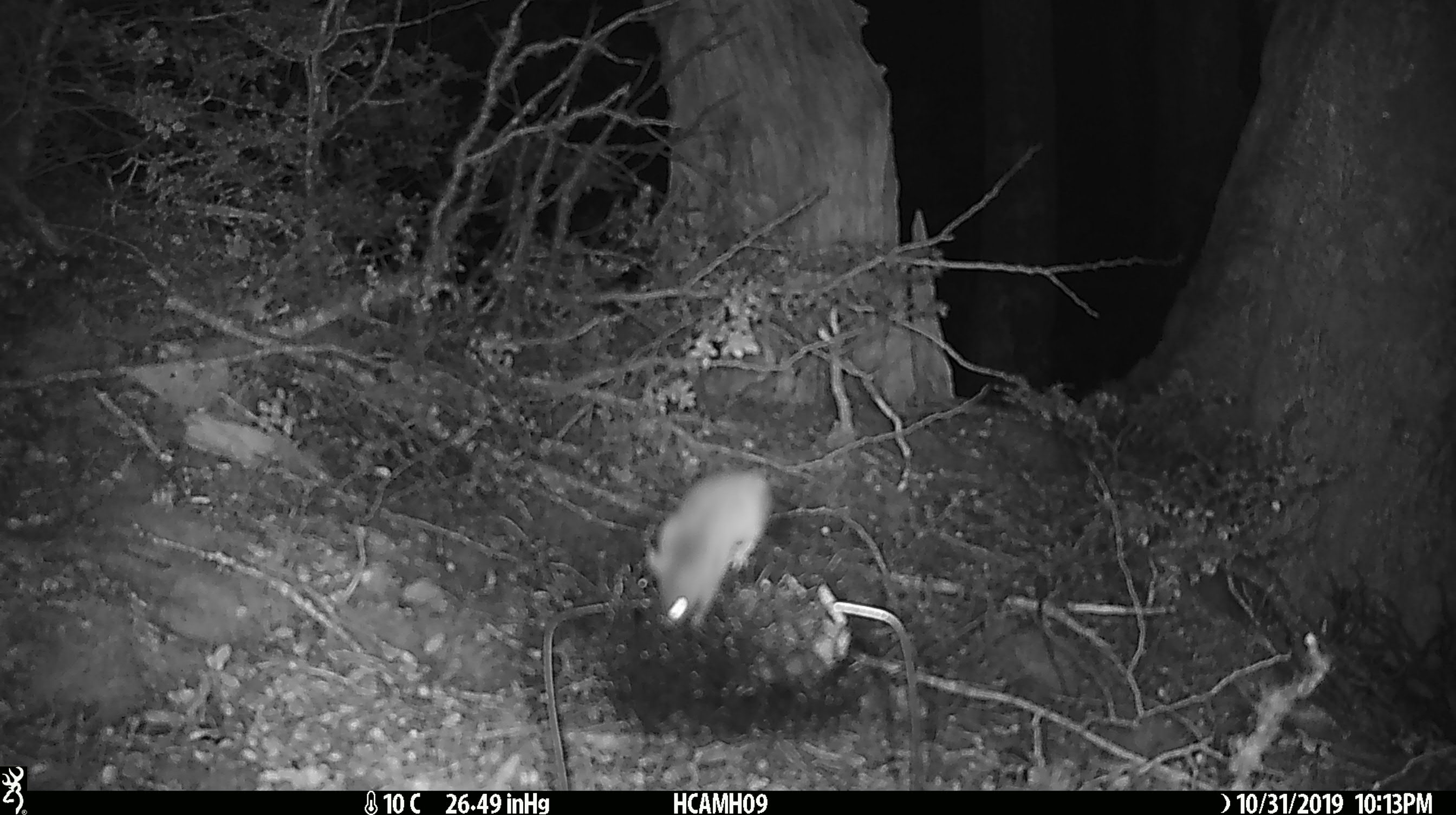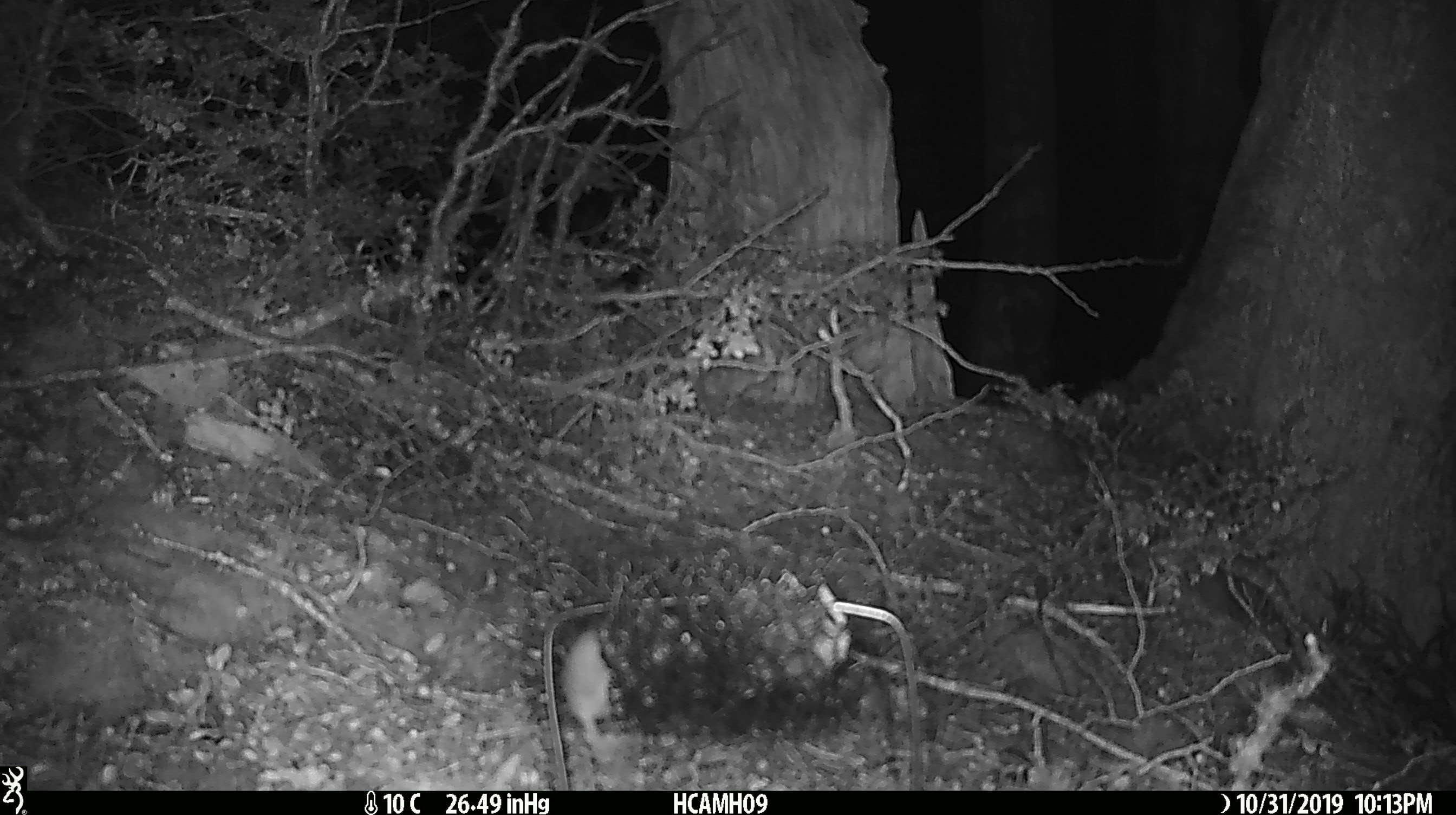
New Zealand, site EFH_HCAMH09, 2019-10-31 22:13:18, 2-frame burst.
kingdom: Animalia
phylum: Chordata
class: Mammalia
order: Rodentia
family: Muridae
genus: Mus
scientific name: Mus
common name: mouse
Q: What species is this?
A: Mouse (Mus).